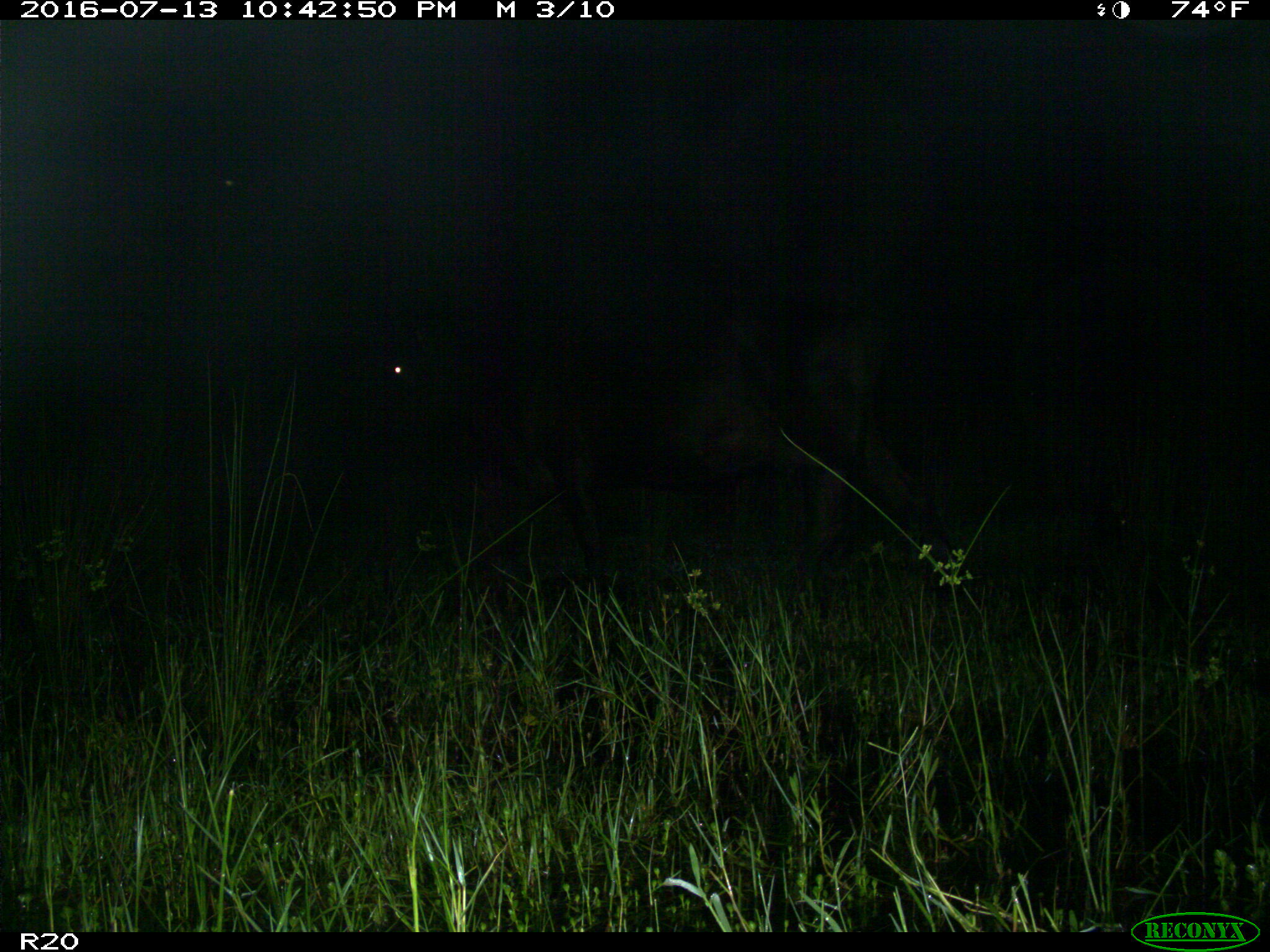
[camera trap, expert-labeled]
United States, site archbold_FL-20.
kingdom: Animalia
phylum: Chordata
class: Mammalia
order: Artiodactyla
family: Bovidae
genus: Bos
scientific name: Bos taurus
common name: domestic cow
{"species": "Bos taurus (domestic cow)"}